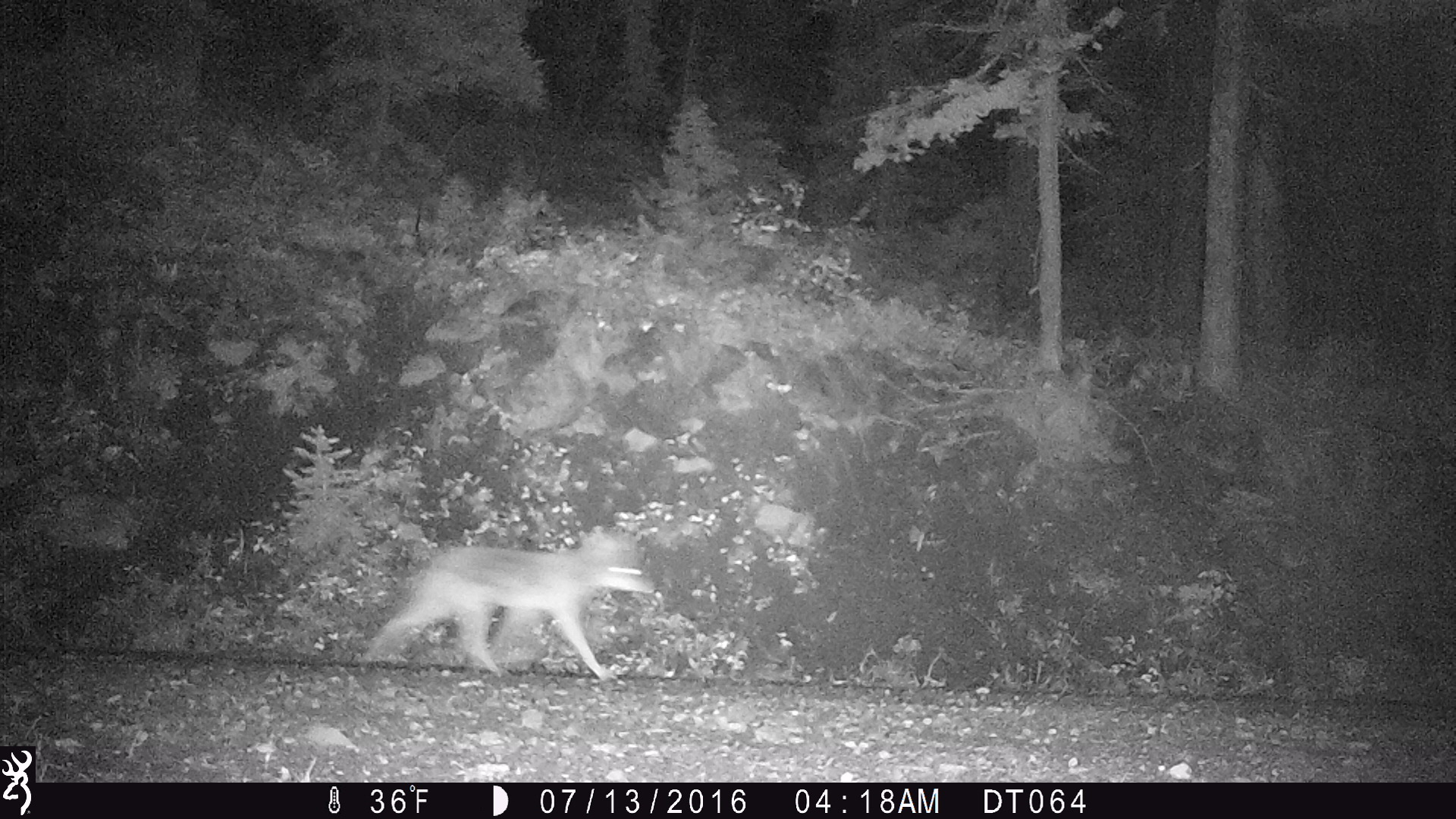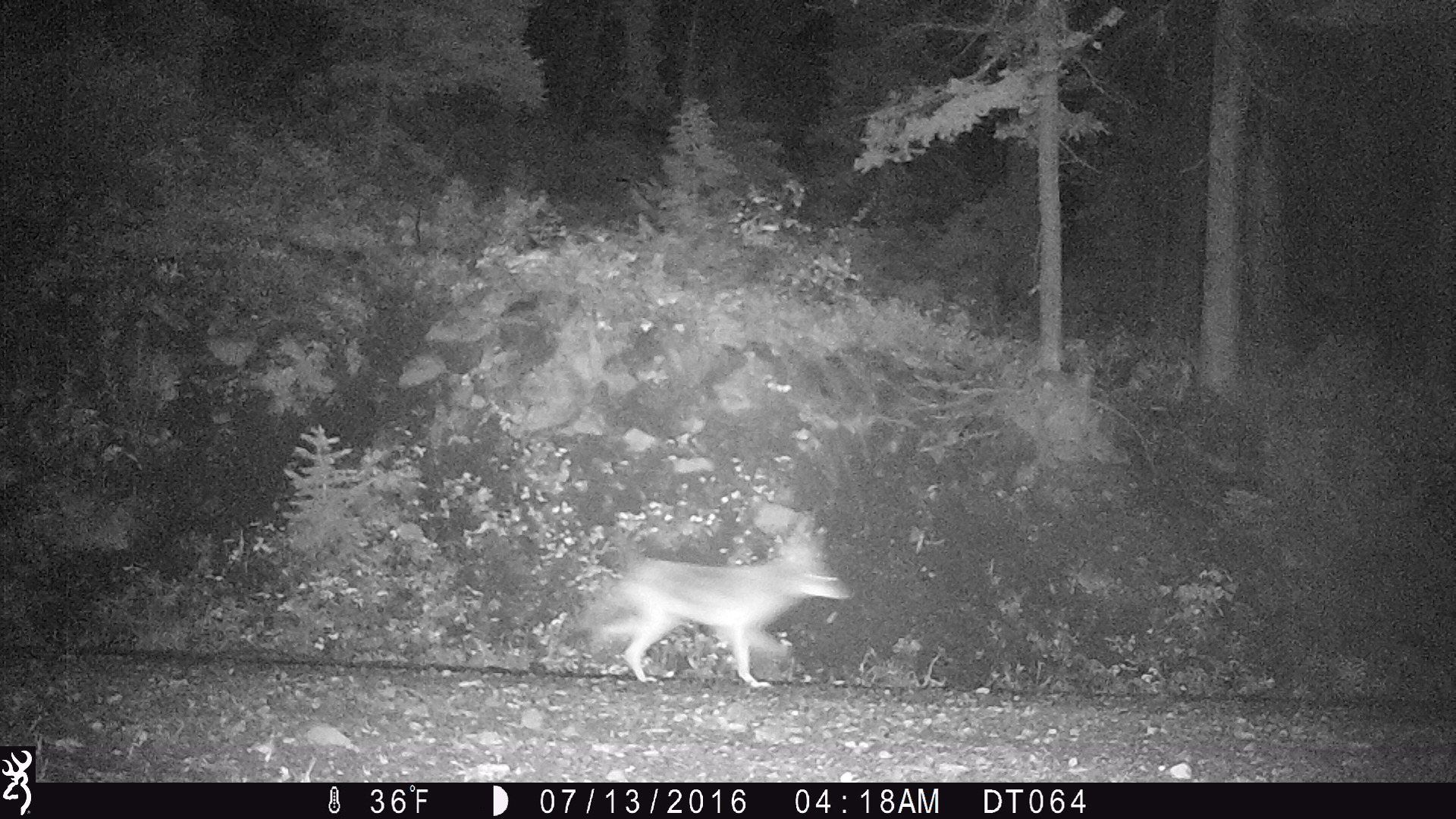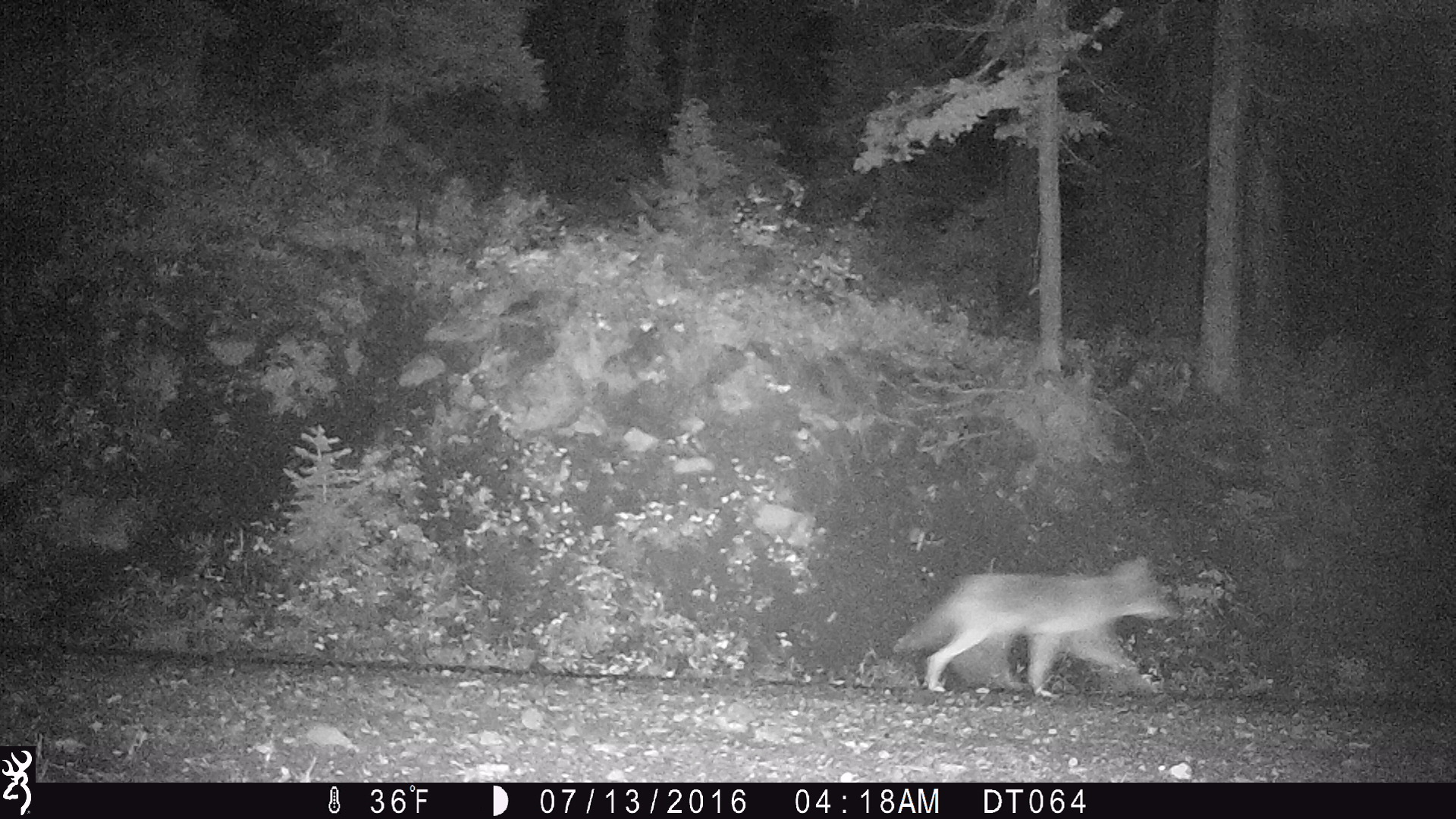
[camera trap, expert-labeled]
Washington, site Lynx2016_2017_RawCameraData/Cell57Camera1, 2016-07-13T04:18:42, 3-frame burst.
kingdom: Animalia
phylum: Chordata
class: Mammalia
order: Carnivora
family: Canidae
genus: Canis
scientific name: Canis latrans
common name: coyote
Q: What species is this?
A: Canis latrans (coyote).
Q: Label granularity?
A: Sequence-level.